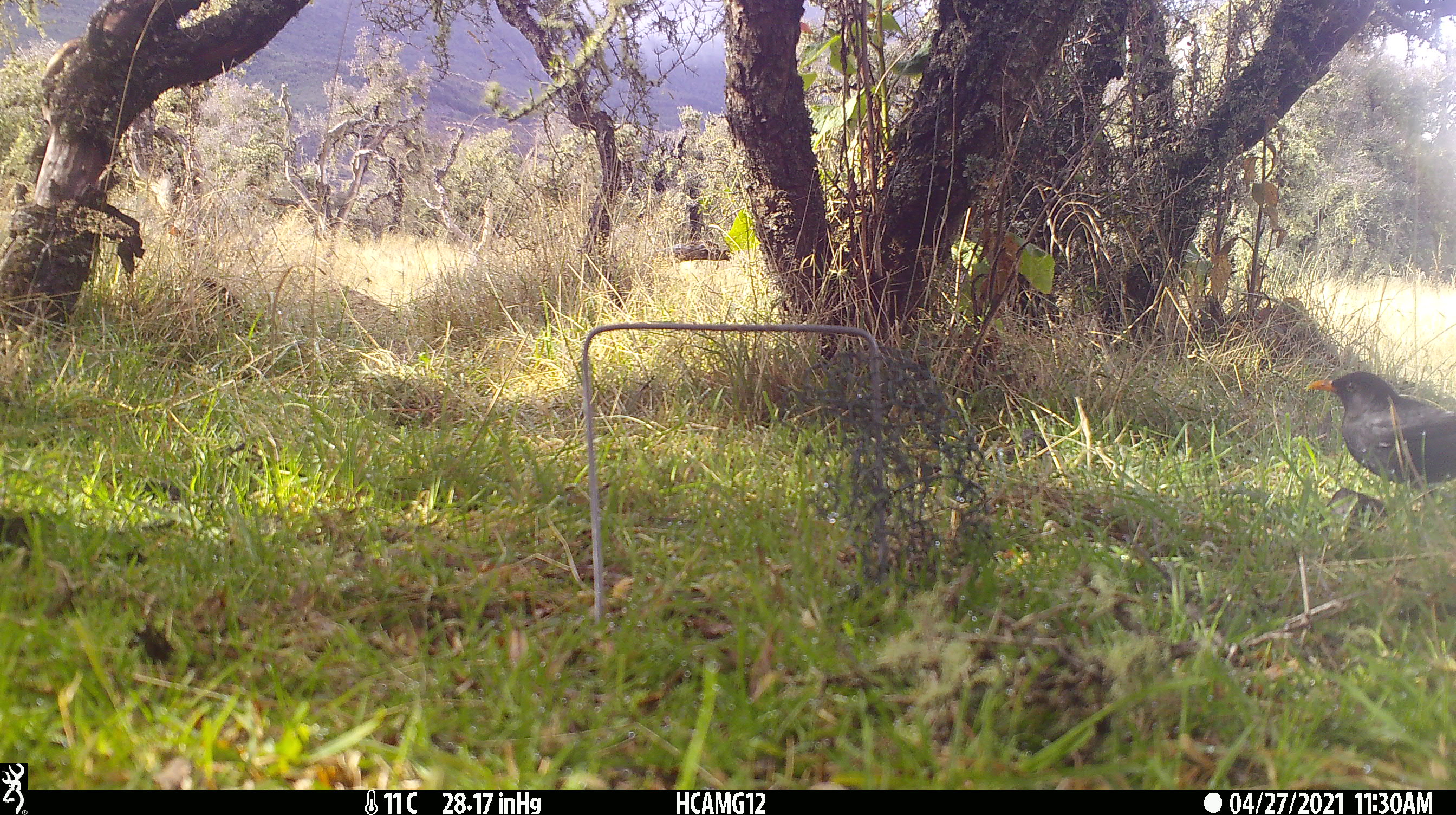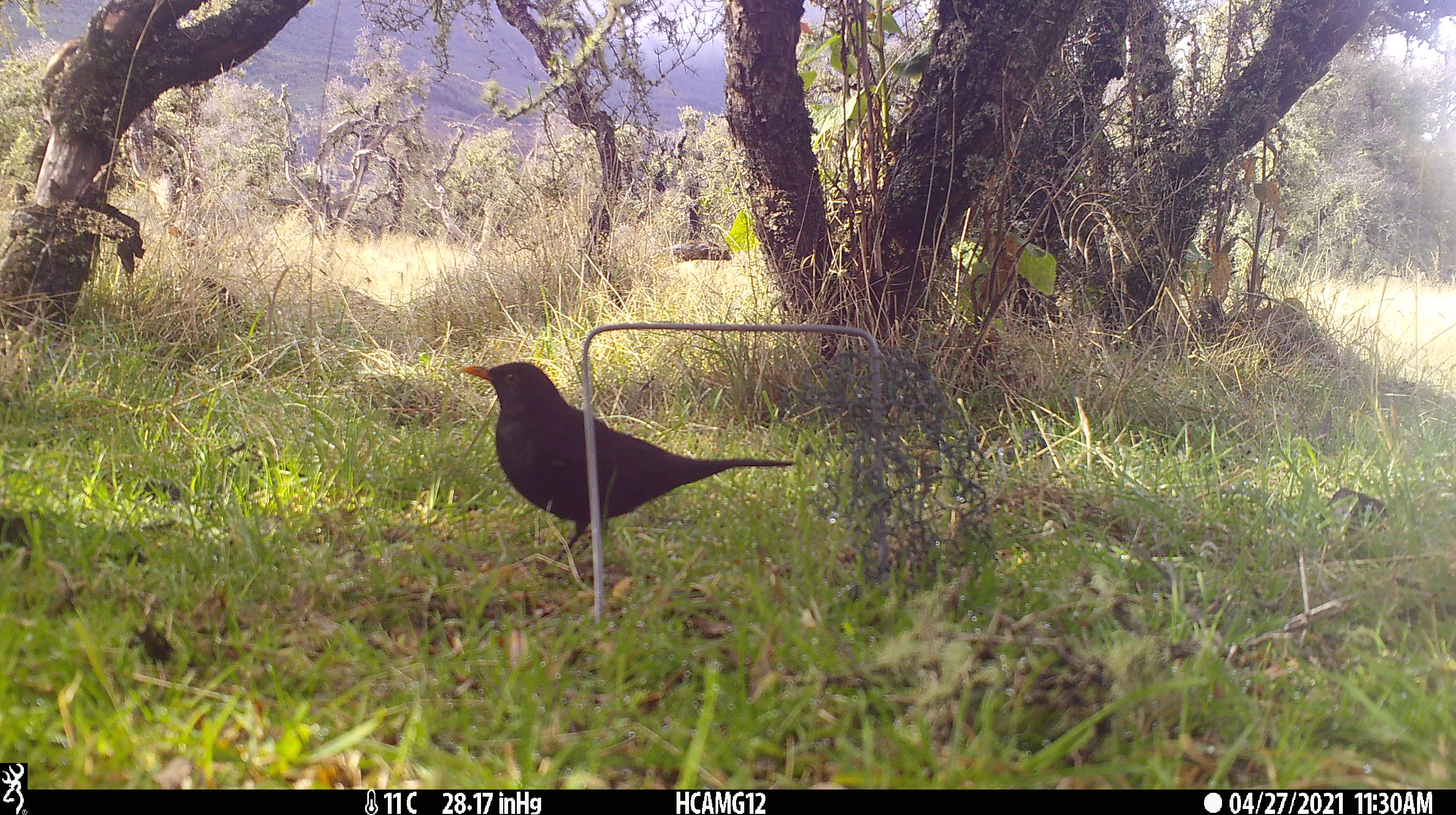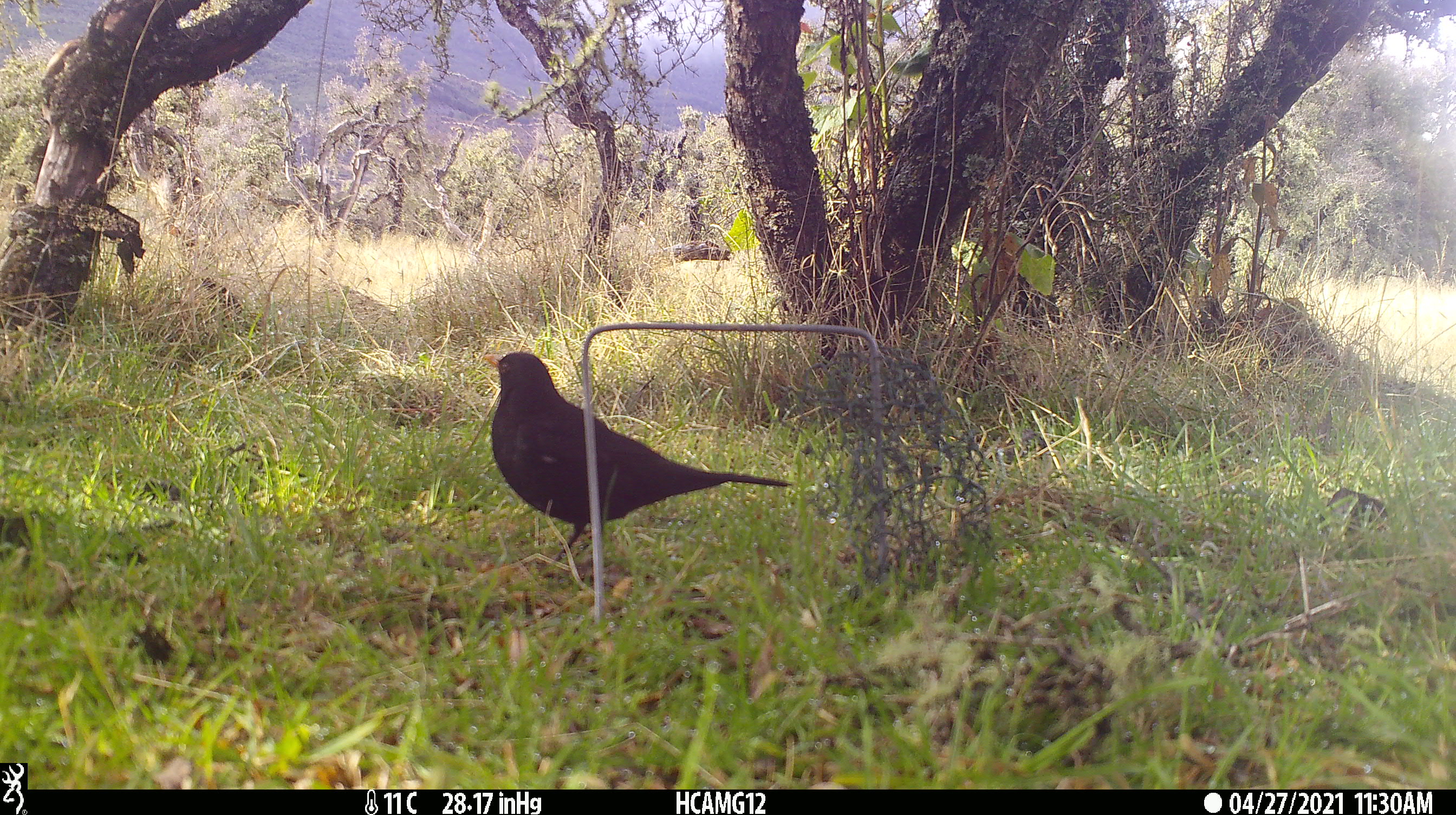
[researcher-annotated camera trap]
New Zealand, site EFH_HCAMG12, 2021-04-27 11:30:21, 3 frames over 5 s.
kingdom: Animalia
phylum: Chordata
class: Aves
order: Passeriformes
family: Turdidae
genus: Turdus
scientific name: Turdus merula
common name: eurasian blackbird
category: blackbird